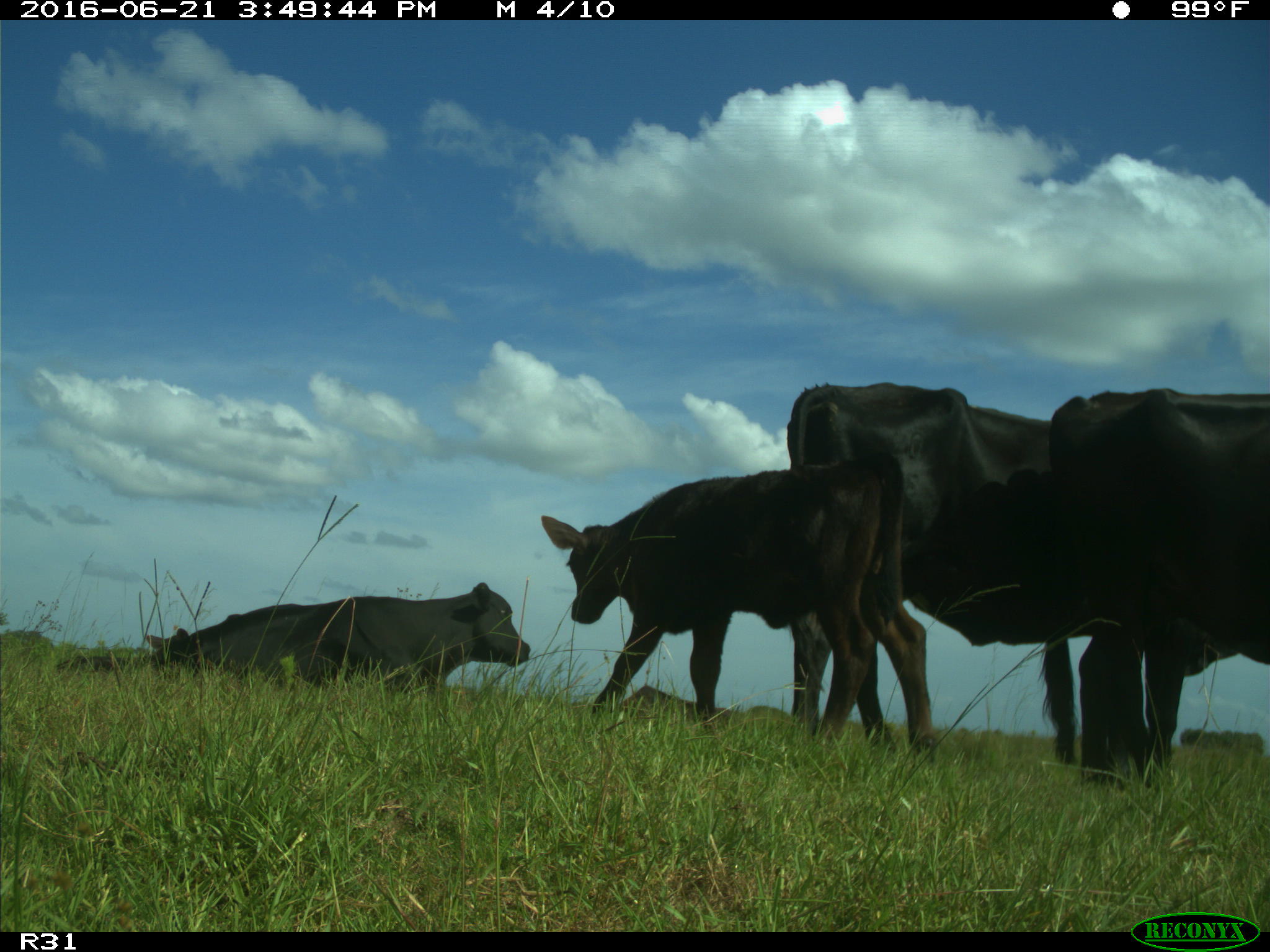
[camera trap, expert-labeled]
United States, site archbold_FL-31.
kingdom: Animalia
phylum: Chordata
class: Mammalia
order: Artiodactyla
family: Bovidae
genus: Bos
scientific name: Bos taurus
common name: domestic cow